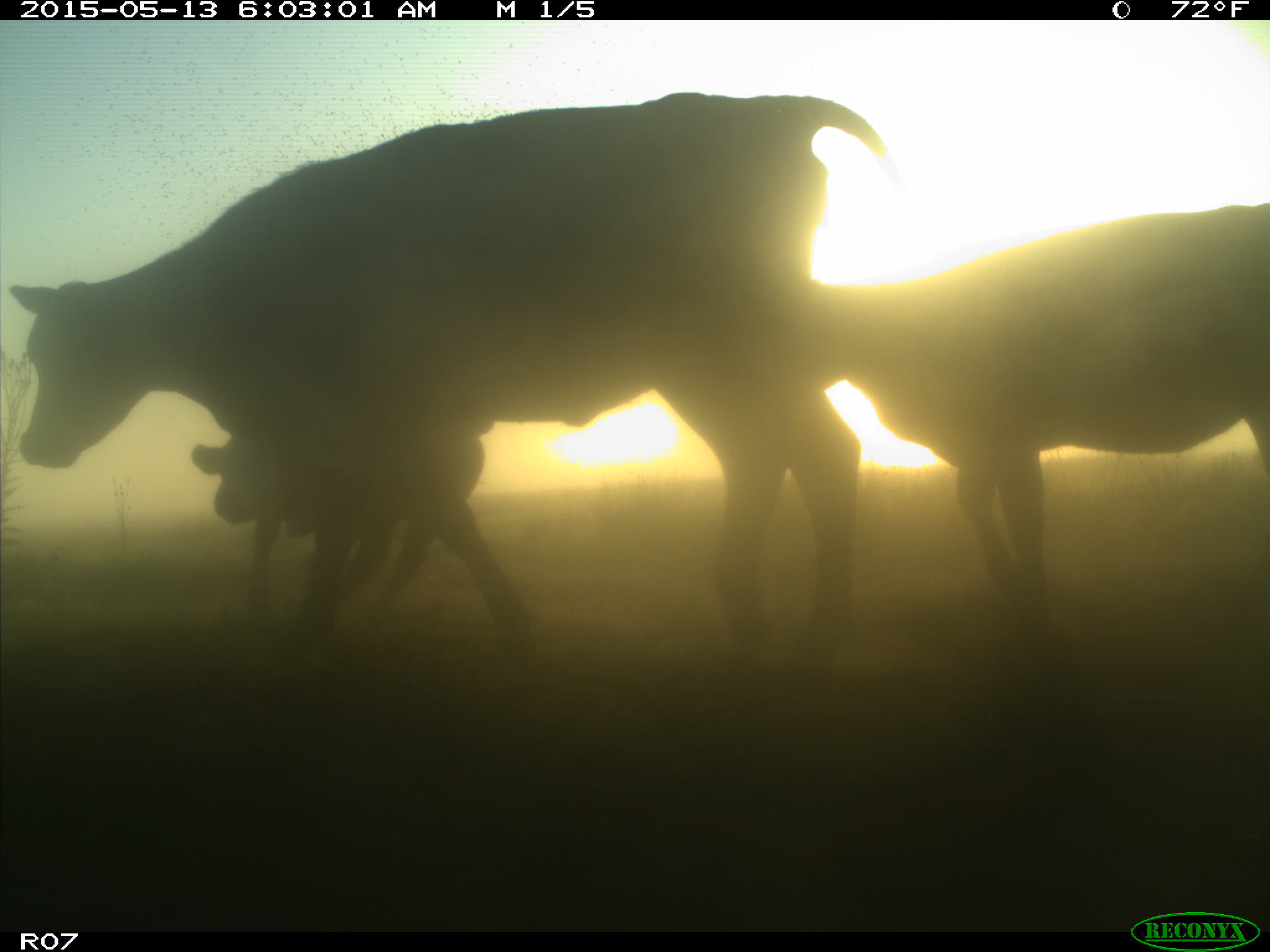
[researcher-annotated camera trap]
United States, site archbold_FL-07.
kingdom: Animalia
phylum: Chordata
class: Mammalia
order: Artiodactyla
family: Bovidae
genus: Bos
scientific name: Bos taurus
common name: domestic cow